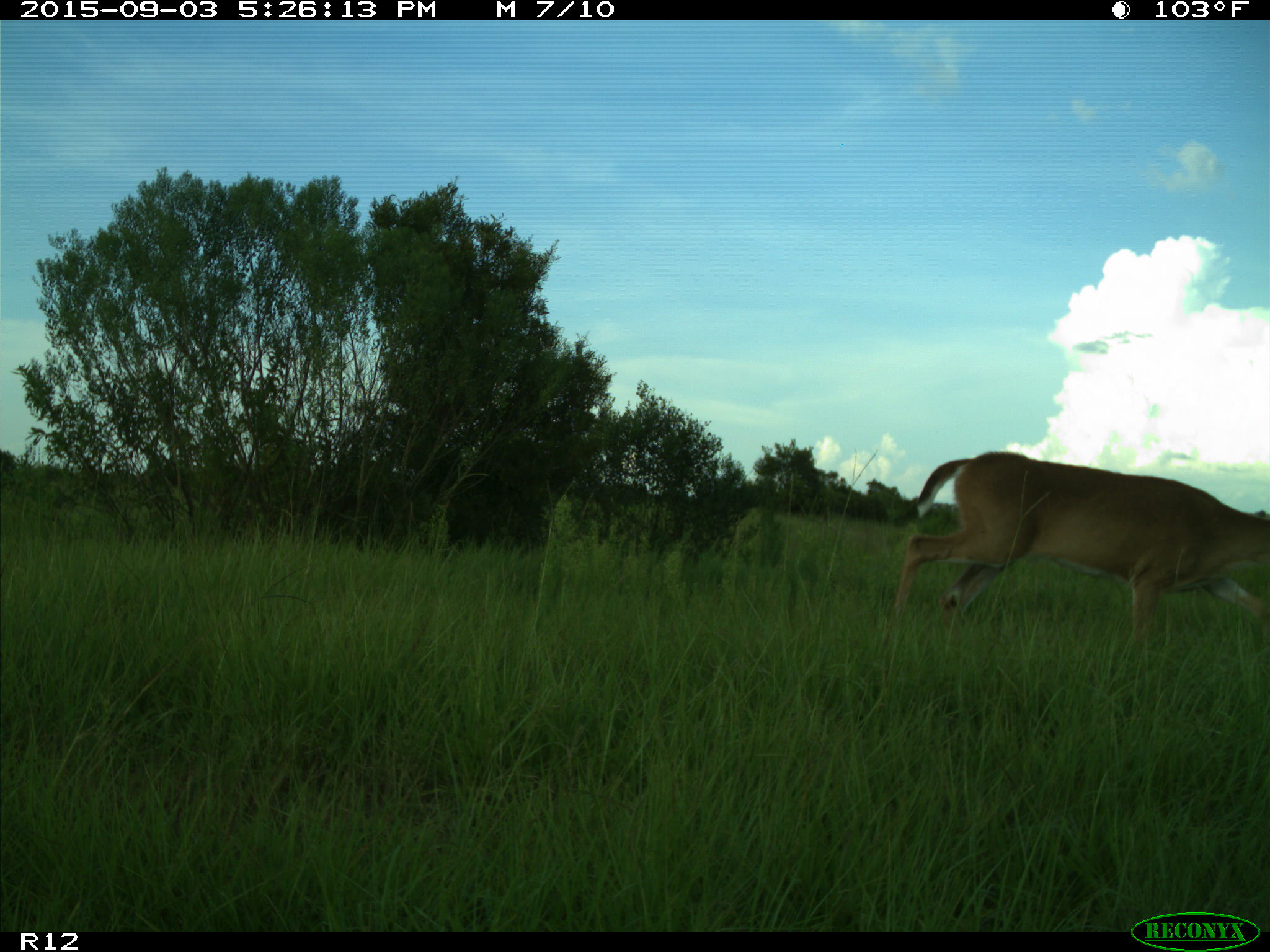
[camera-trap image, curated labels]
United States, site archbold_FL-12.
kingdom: Animalia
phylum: Chordata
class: Mammalia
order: Artiodactyla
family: Cervidae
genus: Odocoileus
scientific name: Odocoileus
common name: deer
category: unidentified deer